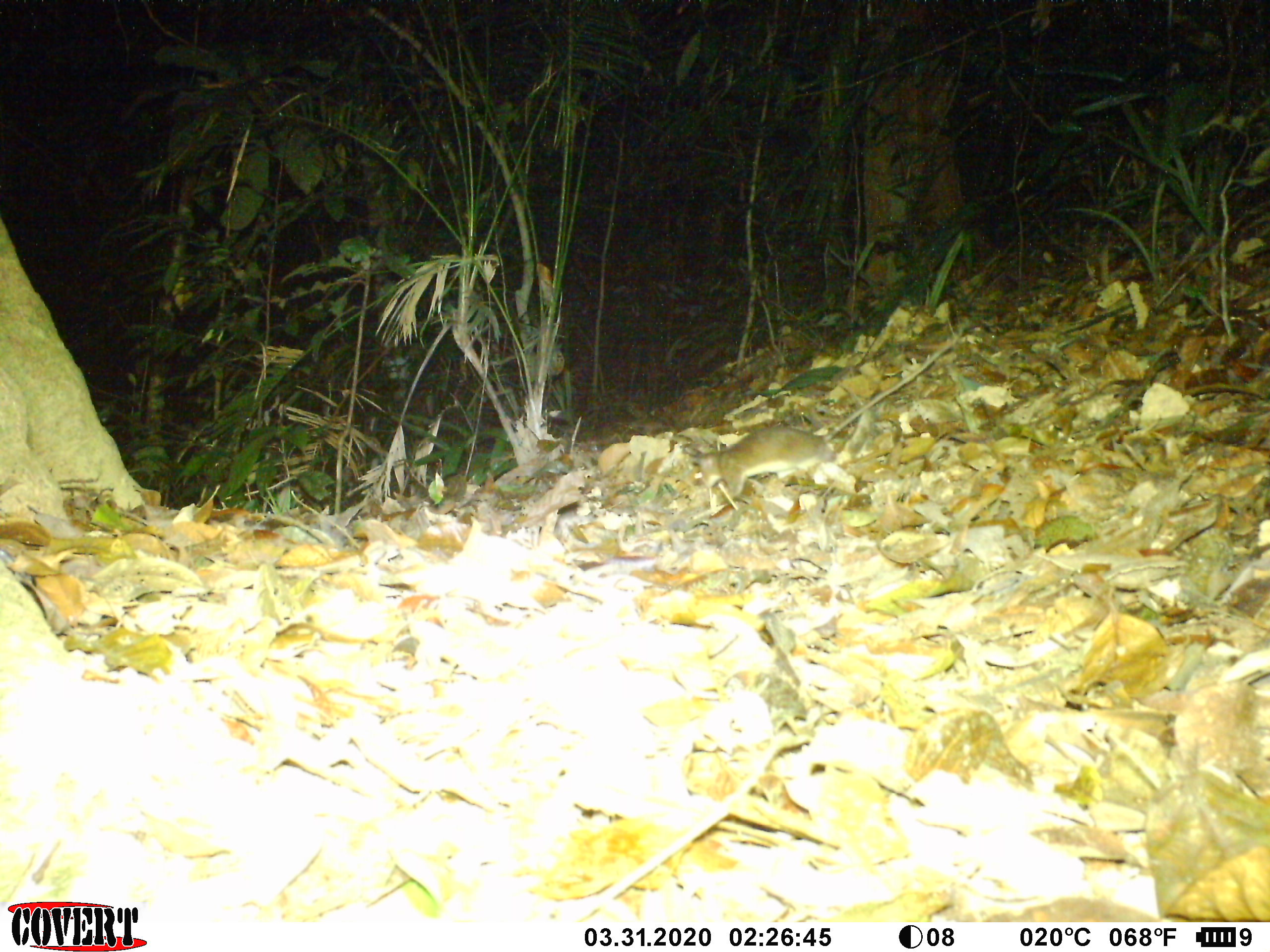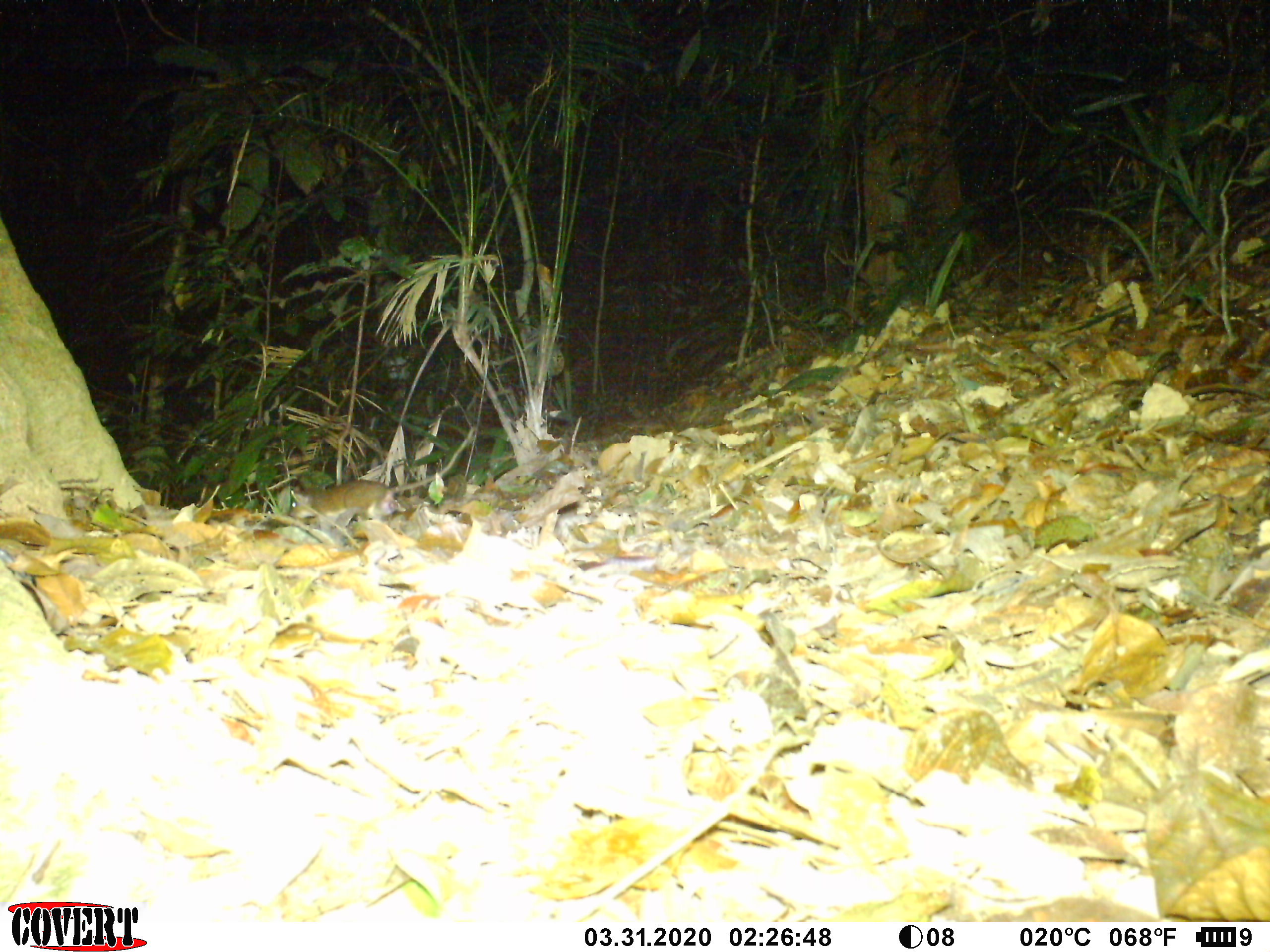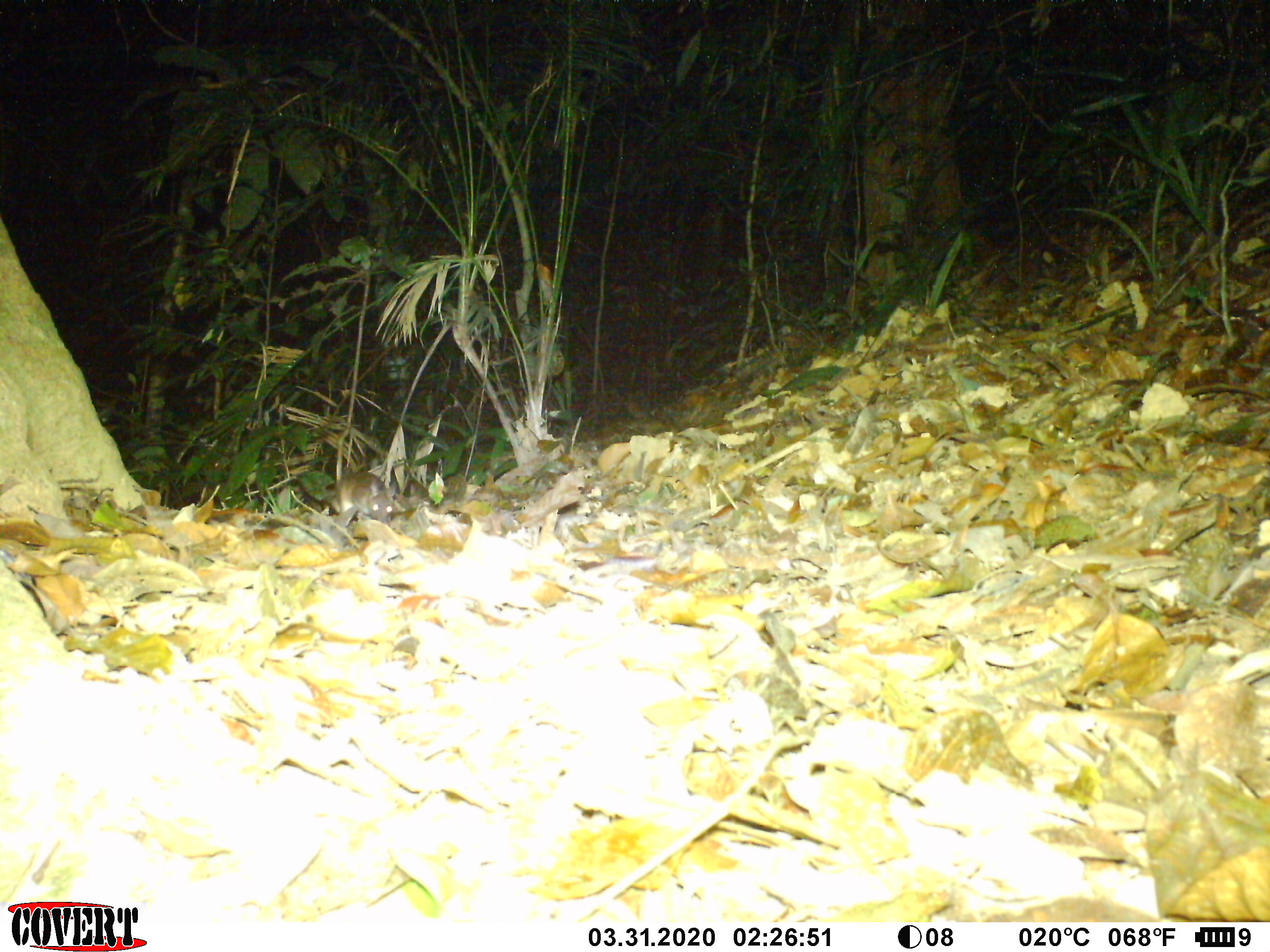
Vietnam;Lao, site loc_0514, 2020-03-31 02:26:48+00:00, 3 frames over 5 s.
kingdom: Animalia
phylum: Chordata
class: Mammalia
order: Rodentia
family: Muridae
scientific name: Muridae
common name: old-world mice and rats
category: unidentified murid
Unidentified murid (old-world mice and rats) (Muridae). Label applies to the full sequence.